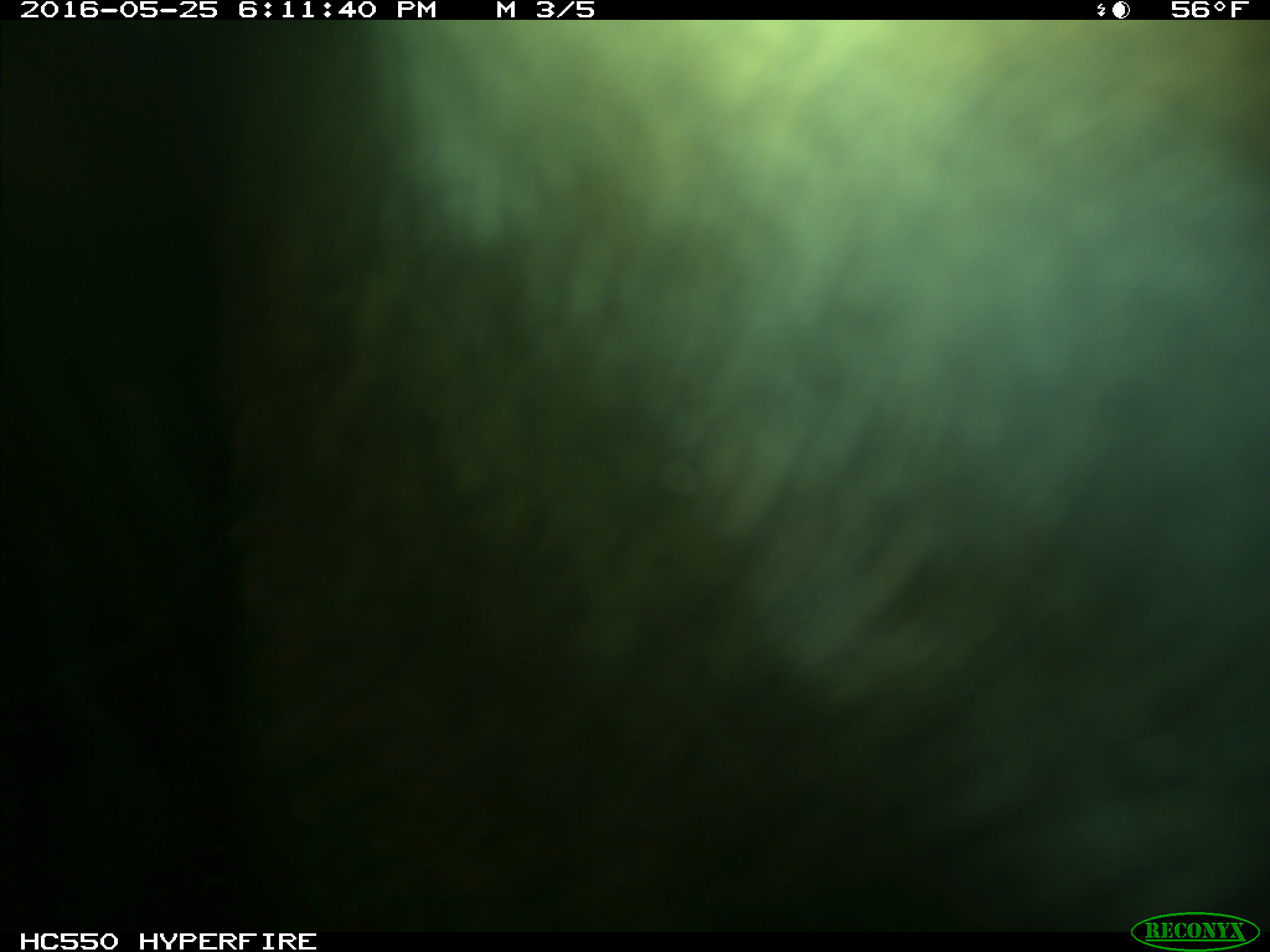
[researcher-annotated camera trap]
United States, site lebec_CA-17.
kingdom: Animalia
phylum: Chordata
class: Mammalia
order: Artiodactyla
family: Bovidae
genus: Bos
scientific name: Bos taurus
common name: domestic cow